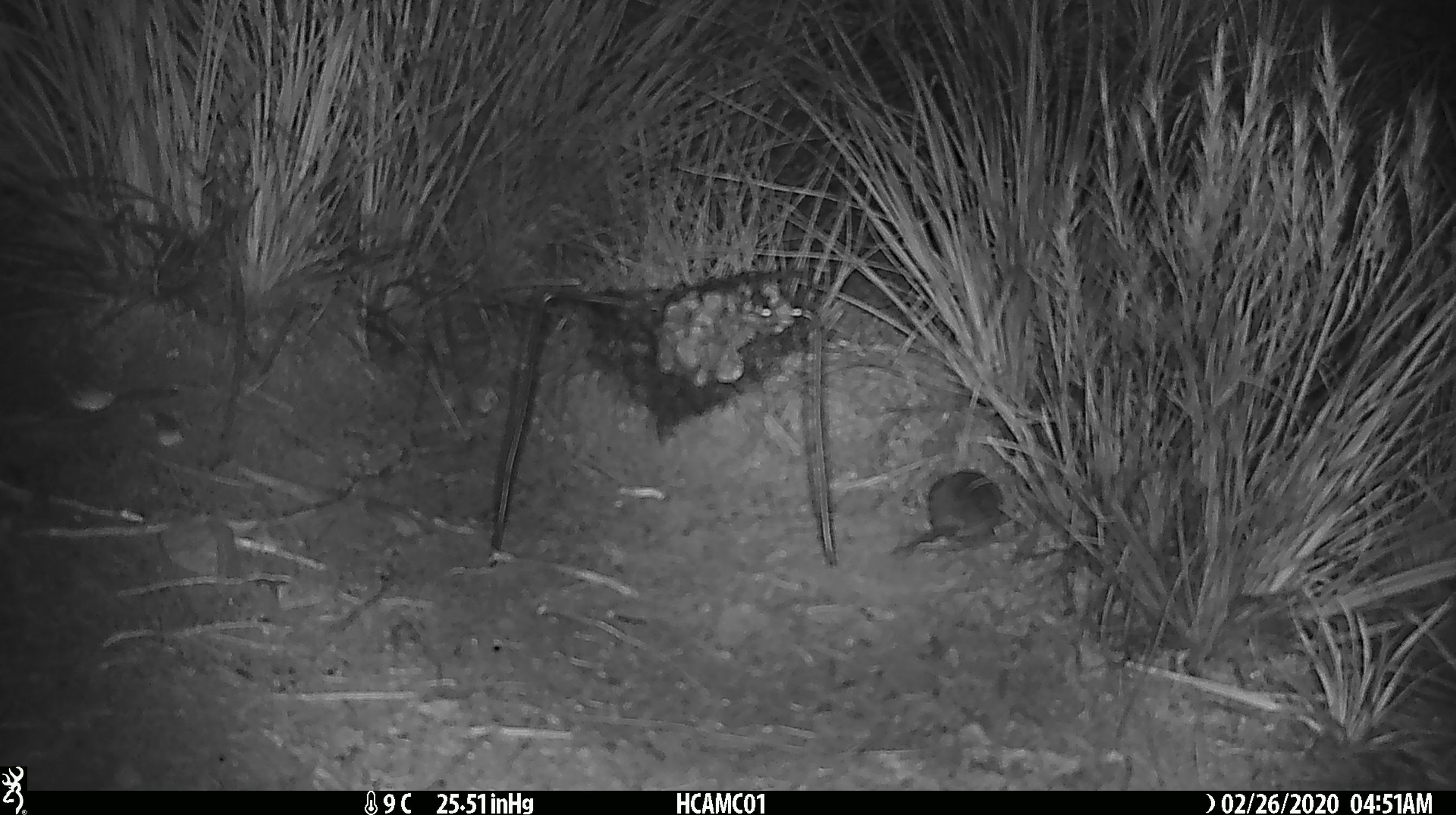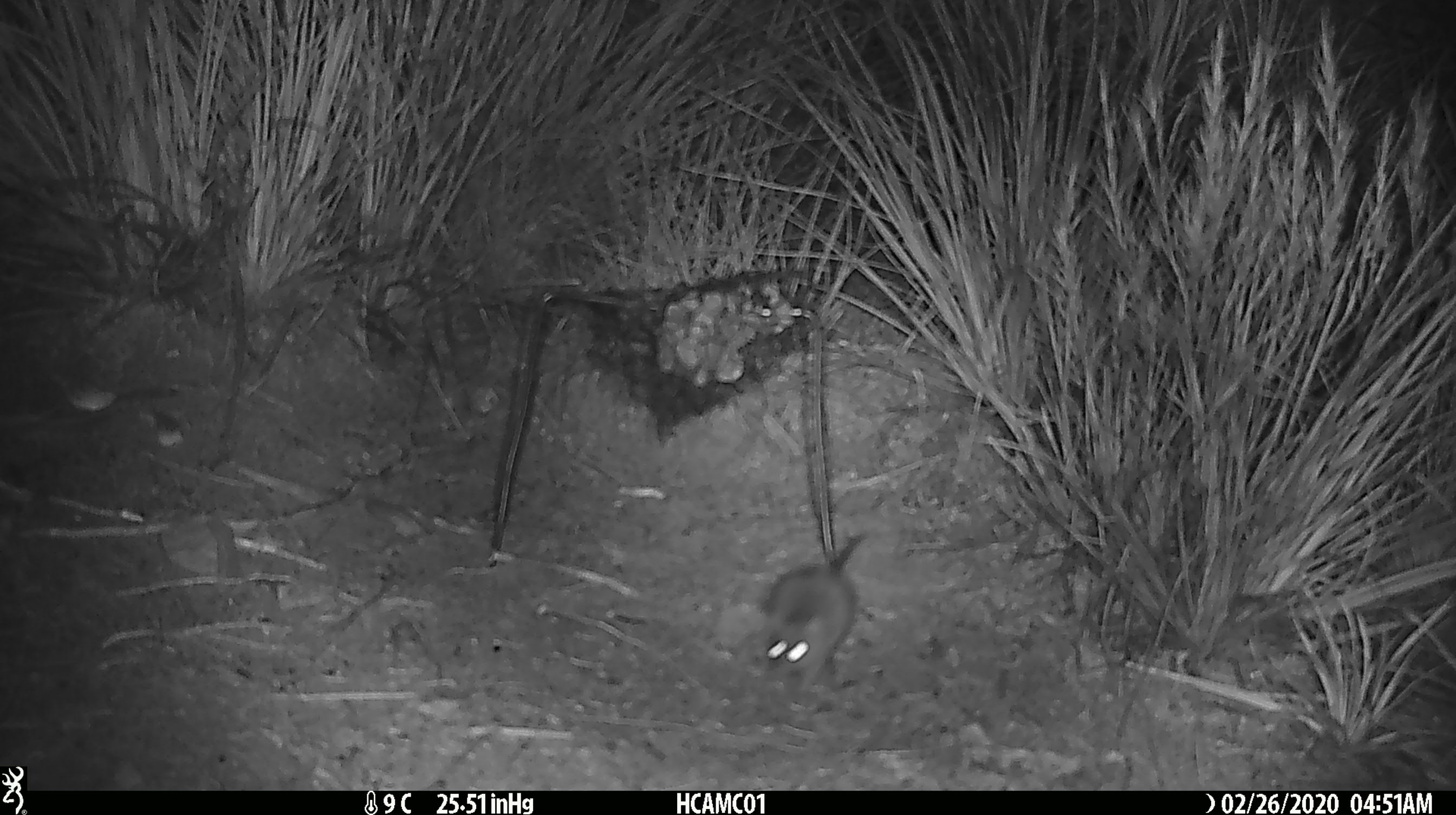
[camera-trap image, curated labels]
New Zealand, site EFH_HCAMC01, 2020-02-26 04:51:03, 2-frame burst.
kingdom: Animalia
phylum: Chordata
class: Mammalia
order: Rodentia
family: Muridae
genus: Mus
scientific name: Mus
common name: mouse